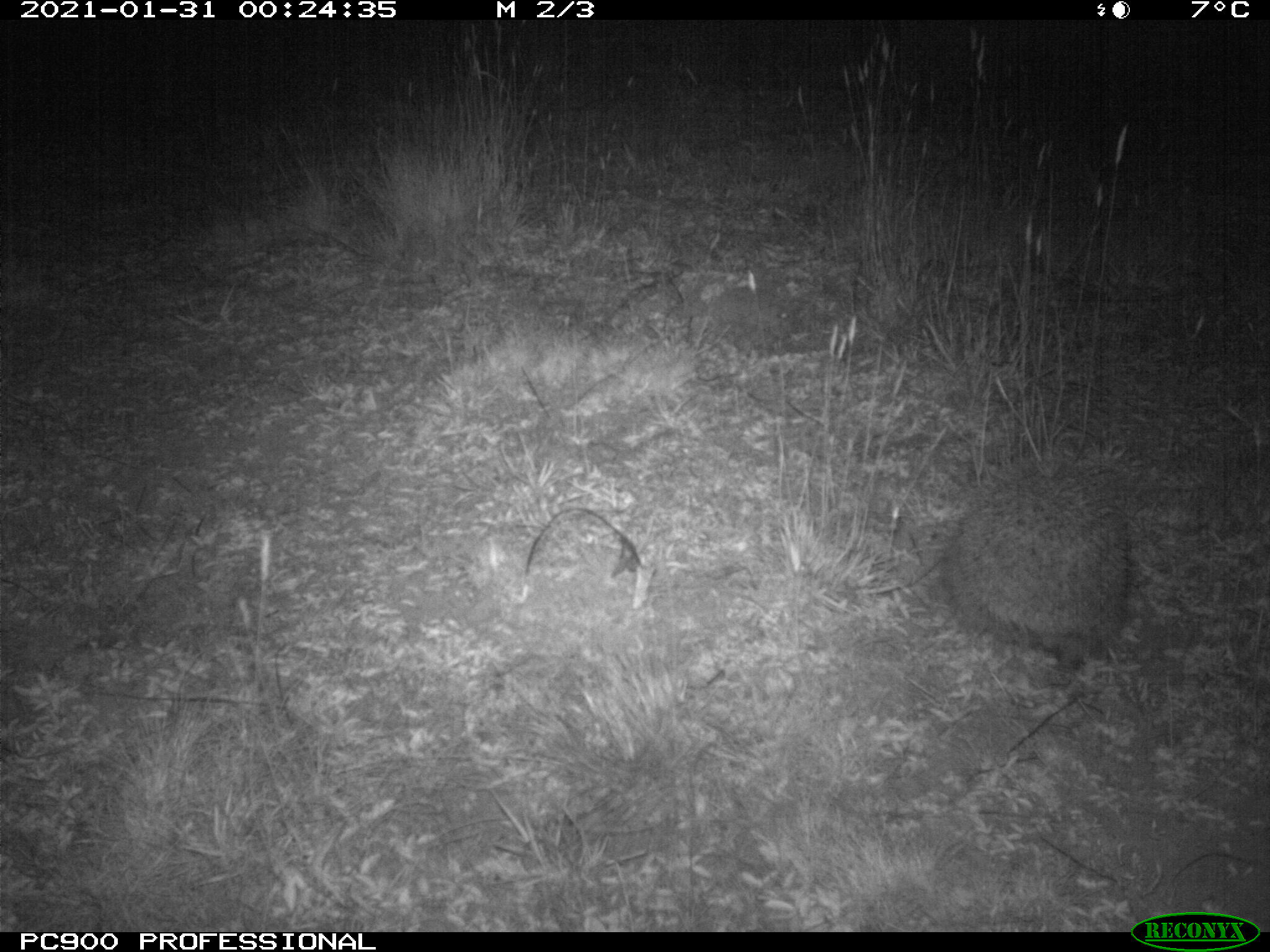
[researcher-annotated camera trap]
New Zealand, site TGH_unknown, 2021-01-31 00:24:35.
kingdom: Animalia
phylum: Chordata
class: Mammalia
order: Eulipotyphla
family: Erinaceidae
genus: Erinaceus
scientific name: Erinaceus europaeus europaeus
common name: european hedgehog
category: hedgehog